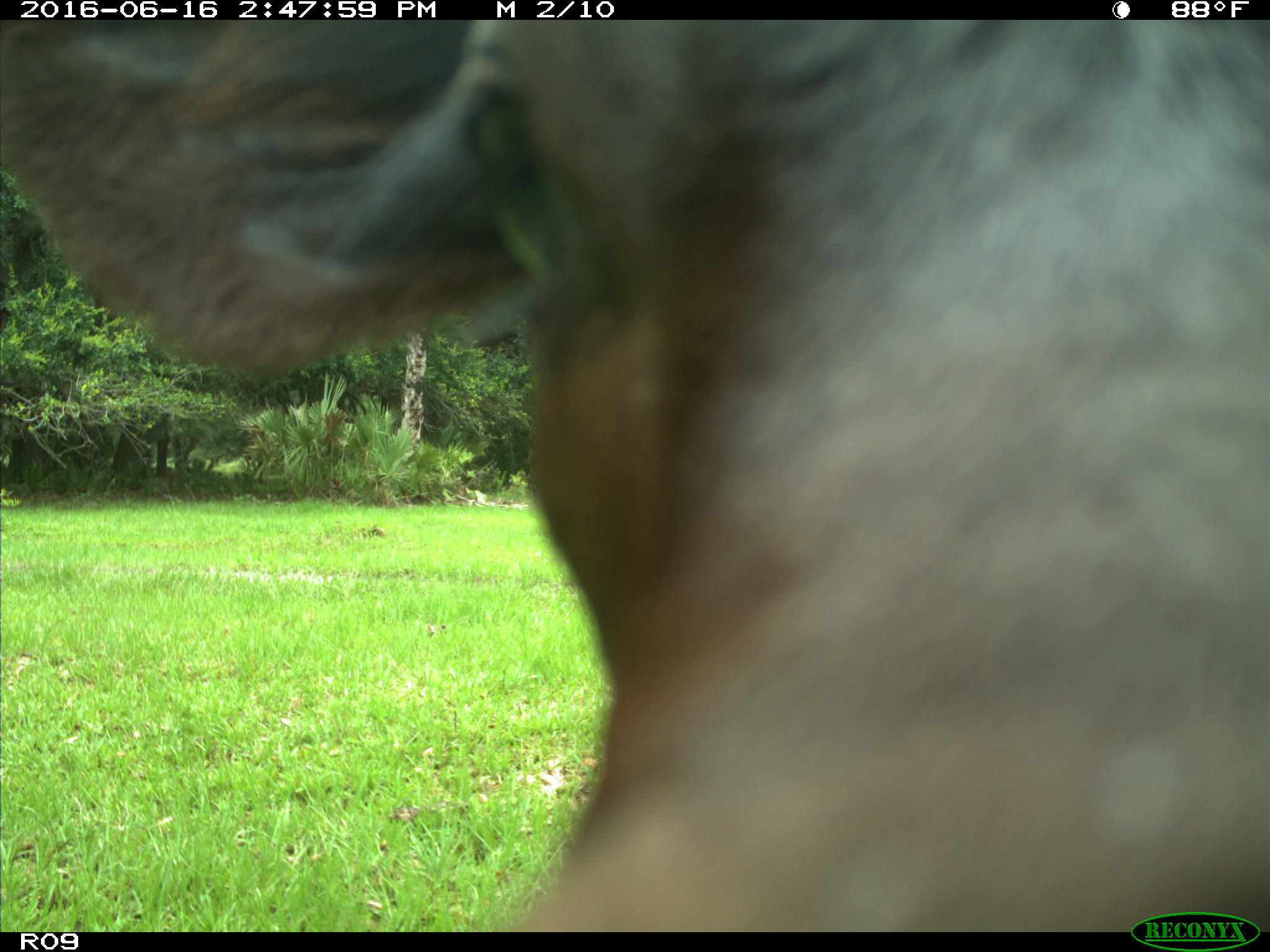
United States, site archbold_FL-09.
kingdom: Animalia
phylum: Chordata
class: Mammalia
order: Artiodactyla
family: Bovidae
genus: Bos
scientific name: Bos taurus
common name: domestic cow